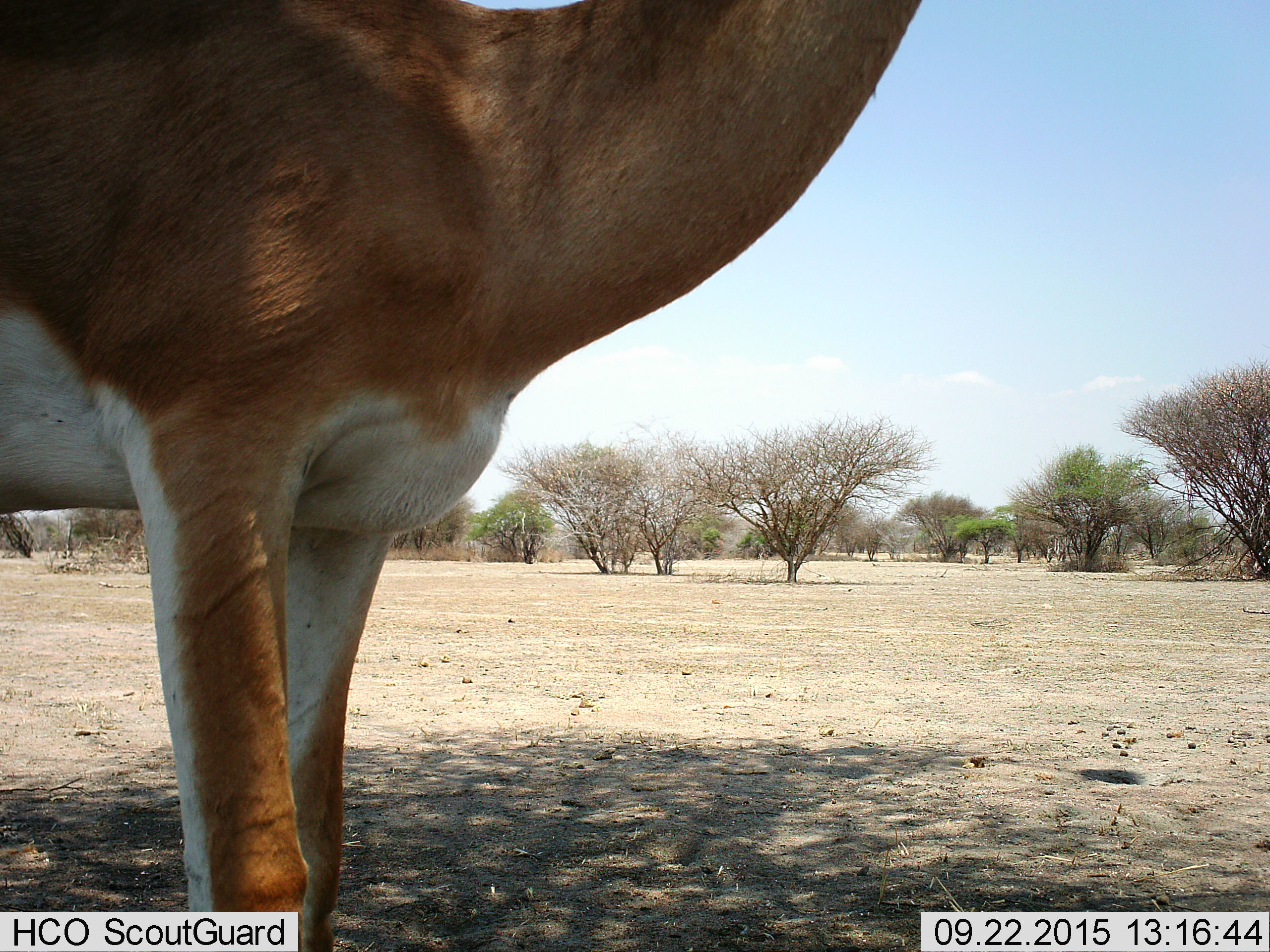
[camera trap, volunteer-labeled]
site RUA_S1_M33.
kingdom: Animalia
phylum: Chordata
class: Mammalia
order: Artiodactyla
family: Bovidae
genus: Aepyceros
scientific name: Aepyceros melampus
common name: impala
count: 1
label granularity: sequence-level